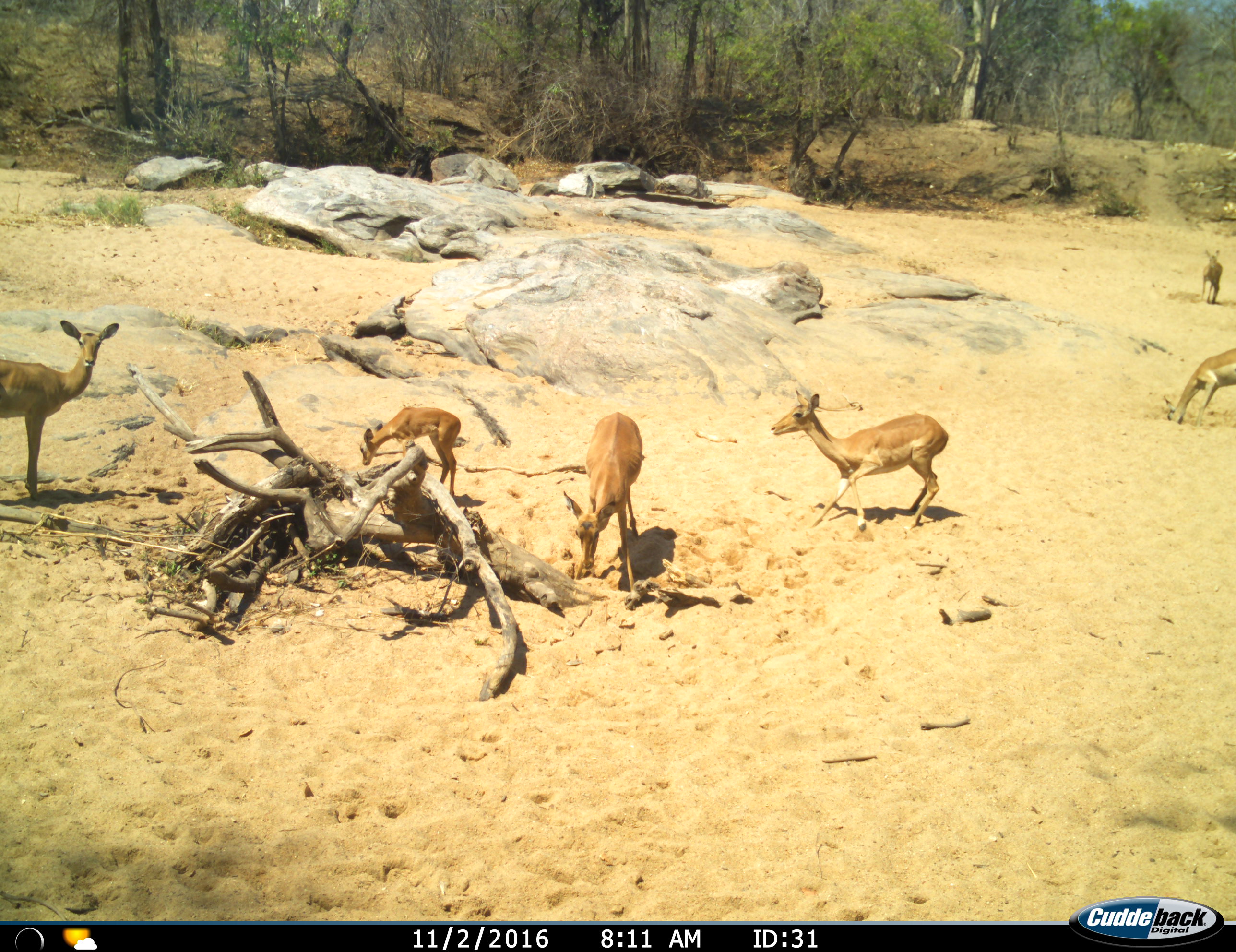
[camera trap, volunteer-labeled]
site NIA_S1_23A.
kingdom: Animalia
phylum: Chordata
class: Mammalia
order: Artiodactyla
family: Bovidae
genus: Aepyceros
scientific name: Aepyceros melampus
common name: impala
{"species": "impala (Aepyceros melampus)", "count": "6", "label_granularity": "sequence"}